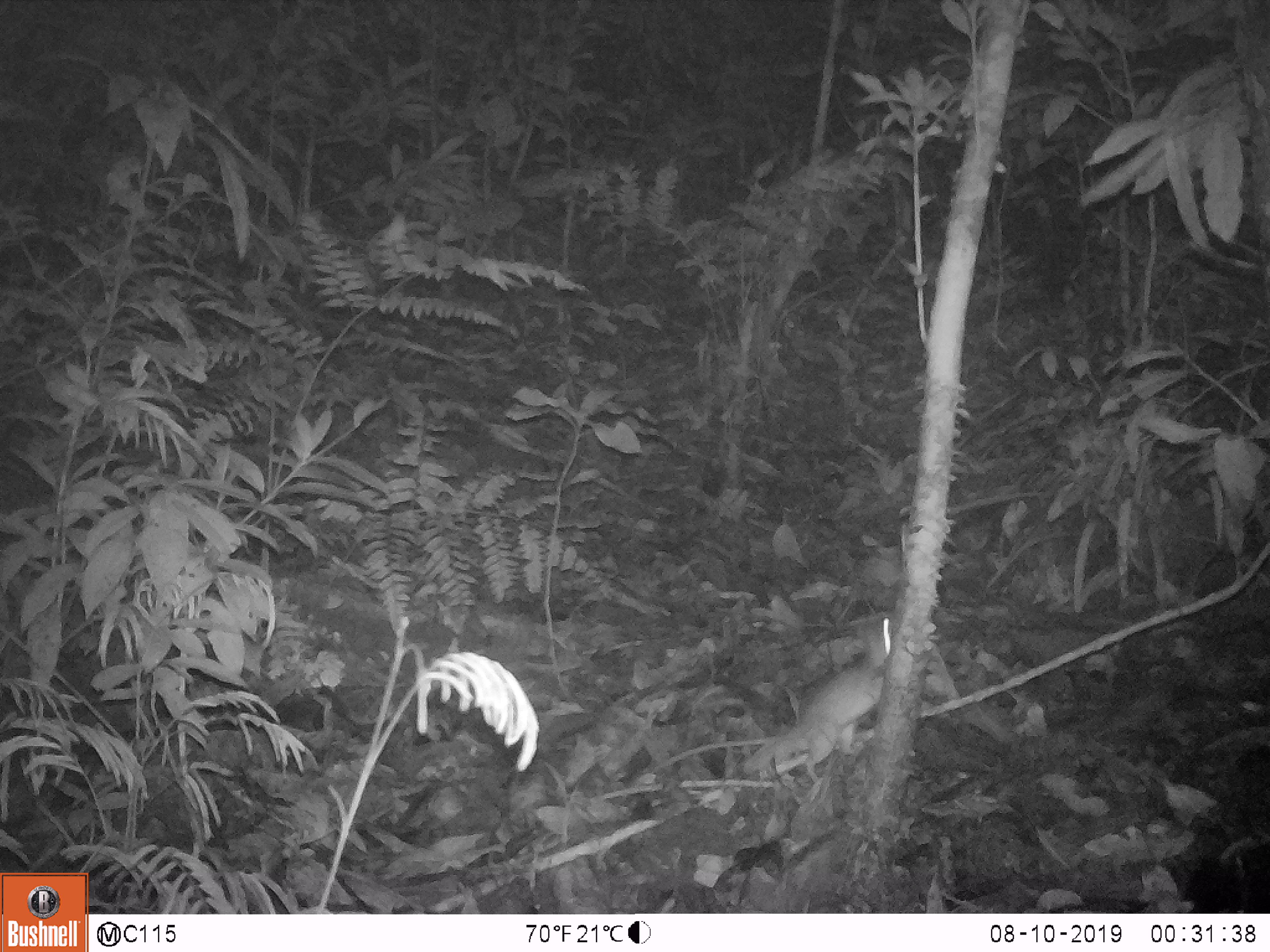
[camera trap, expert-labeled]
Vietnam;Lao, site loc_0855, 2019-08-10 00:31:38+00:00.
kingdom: Animalia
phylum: Chordata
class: Mammalia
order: Rodentia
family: Muridae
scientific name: Muridae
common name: old-world mice and rats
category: unidentified murid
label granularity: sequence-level